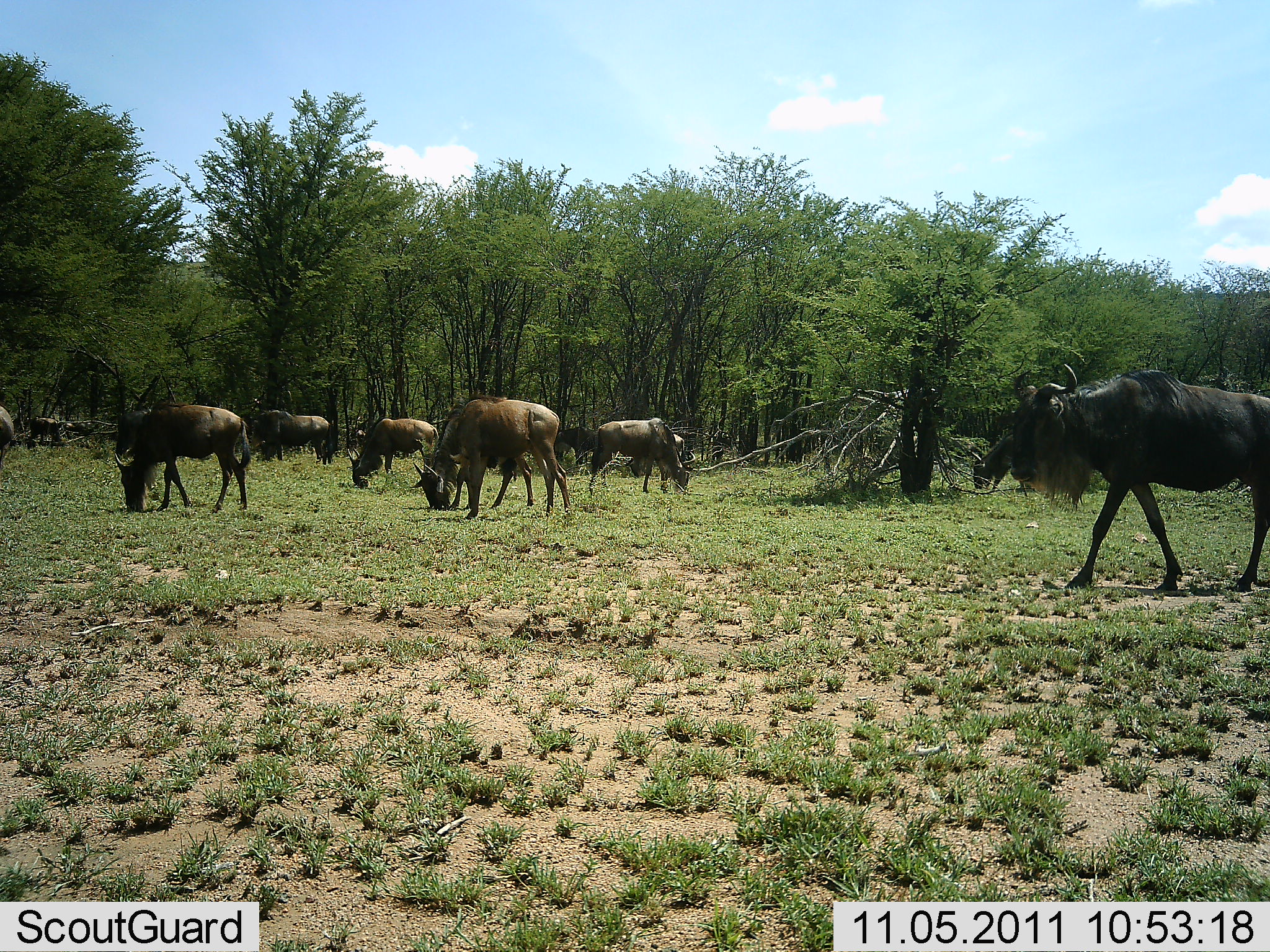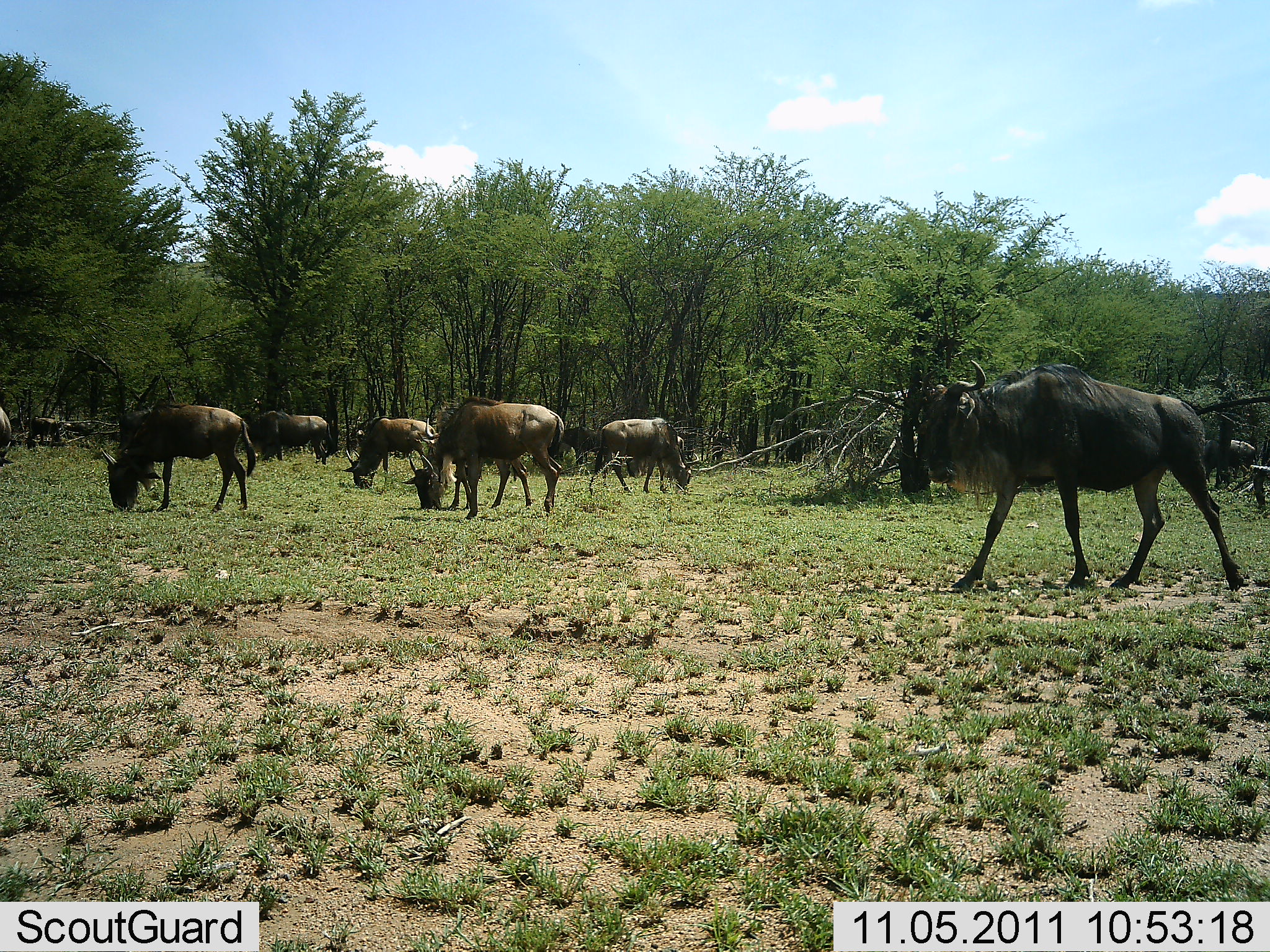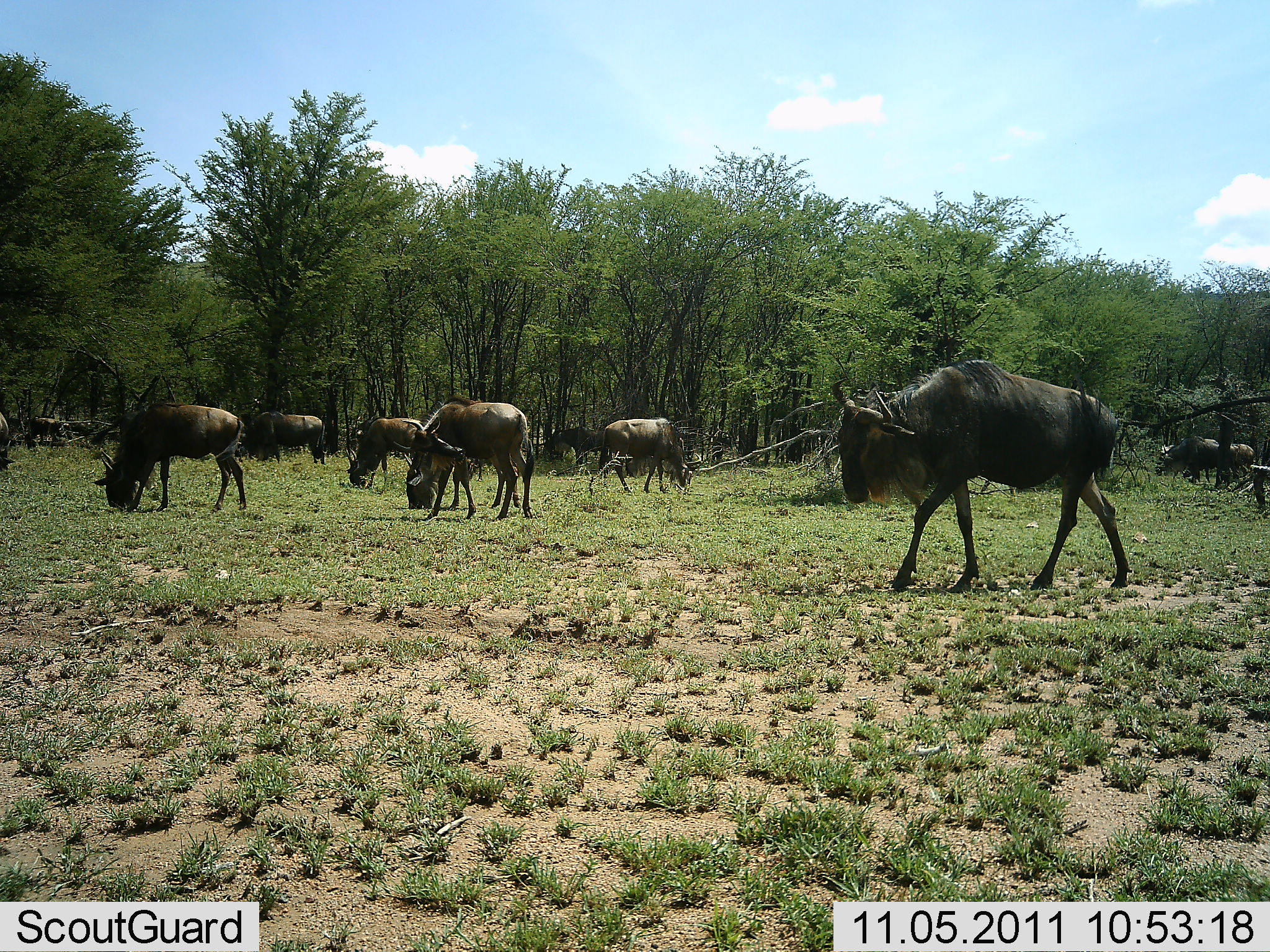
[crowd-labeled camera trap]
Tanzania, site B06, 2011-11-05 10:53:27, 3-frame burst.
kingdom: Animalia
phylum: Chordata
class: Mammalia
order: Artiodactyla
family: Bovidae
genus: Connochaetes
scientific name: Connochaetes taurinus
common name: blue wildebeest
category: wildebeest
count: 11-50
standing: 36%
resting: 0%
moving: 82%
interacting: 0%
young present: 0%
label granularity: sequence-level